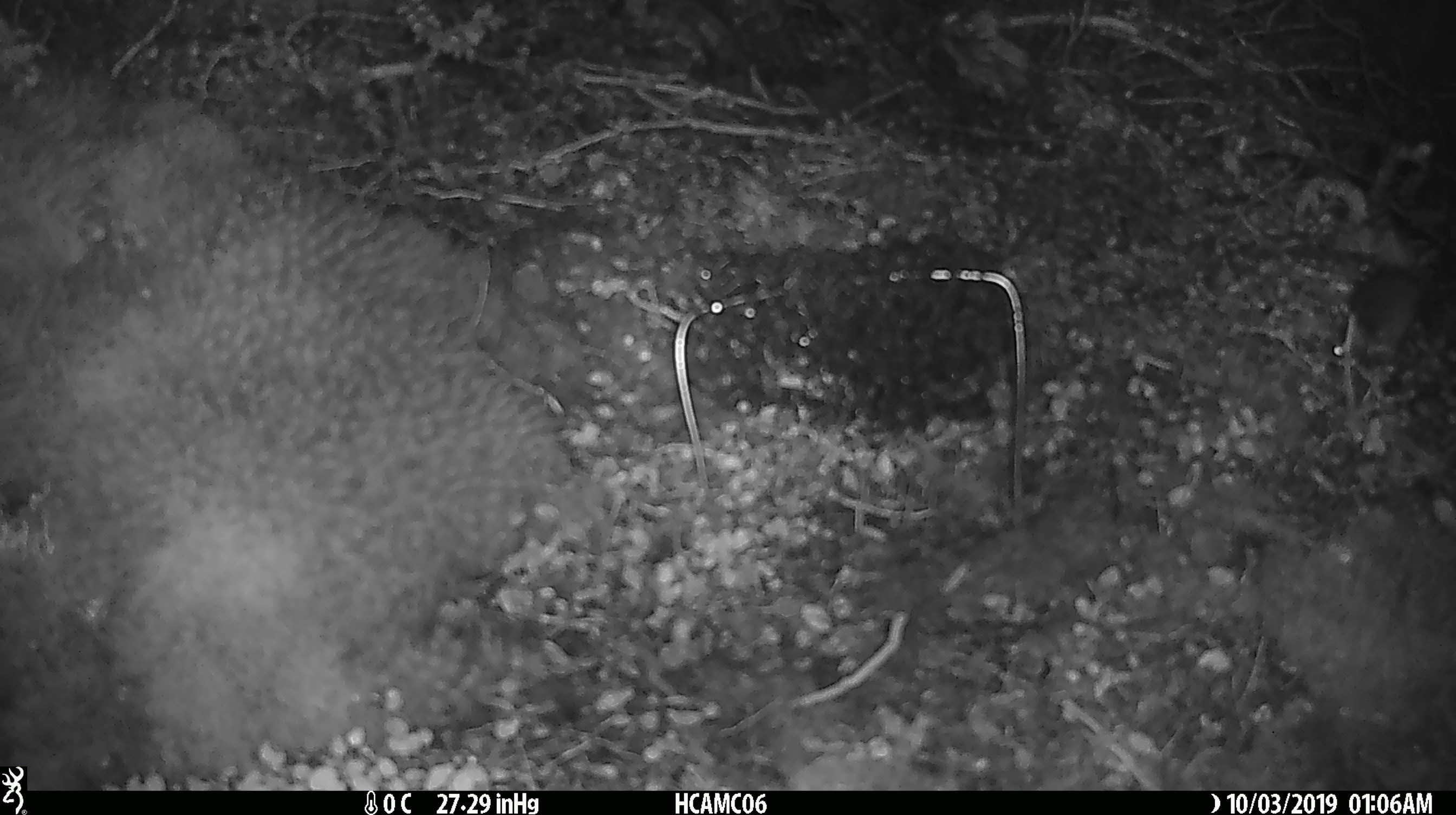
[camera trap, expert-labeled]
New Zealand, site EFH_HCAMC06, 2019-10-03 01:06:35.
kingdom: Animalia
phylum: Chordata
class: Mammalia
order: Rodentia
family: Muridae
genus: Mus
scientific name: Mus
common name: mouse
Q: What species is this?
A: Mouse (Mus).